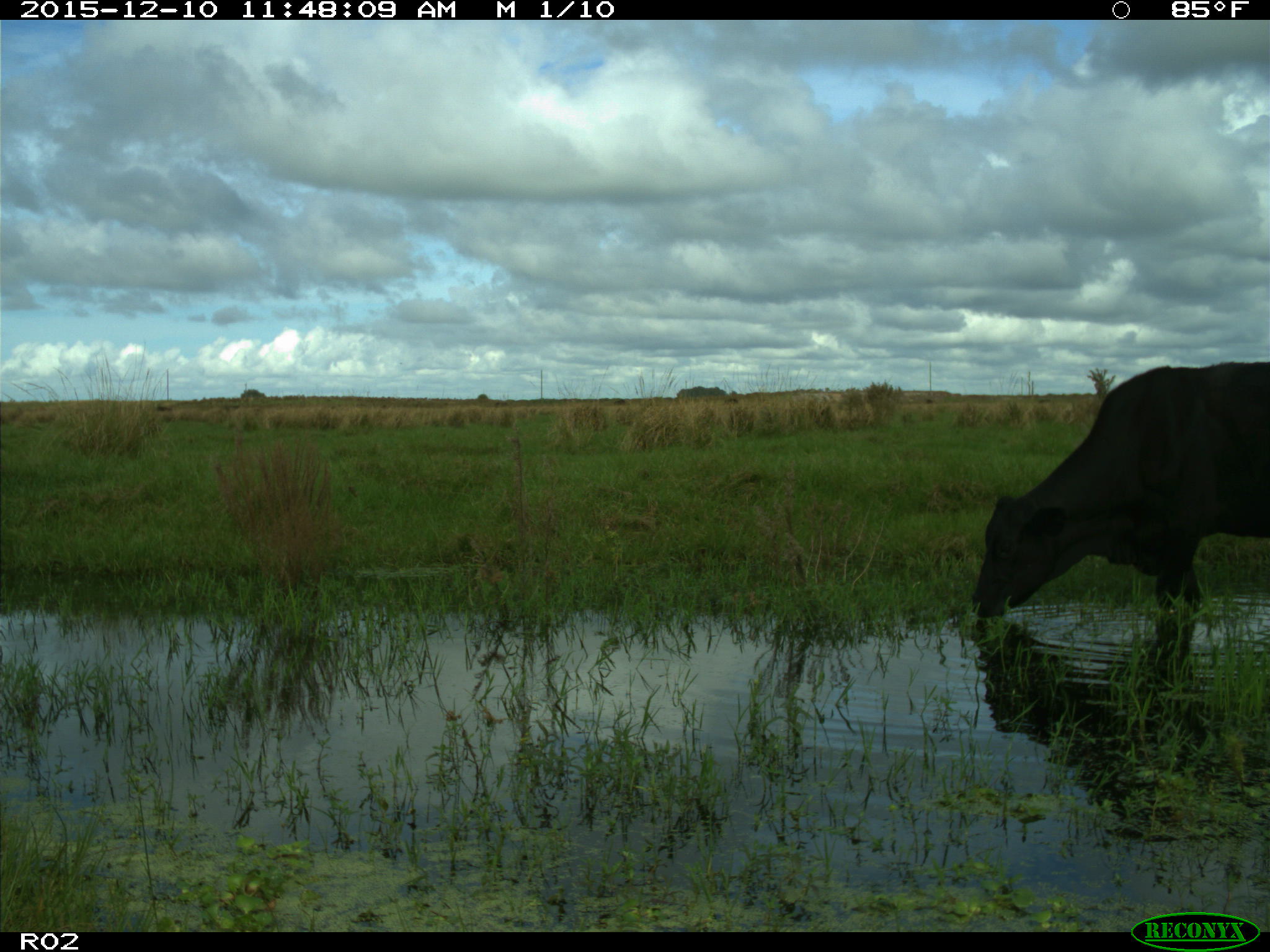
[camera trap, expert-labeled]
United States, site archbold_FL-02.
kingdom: Animalia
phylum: Chordata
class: Mammalia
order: Artiodactyla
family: Bovidae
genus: Bos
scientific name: Bos taurus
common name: domestic cow